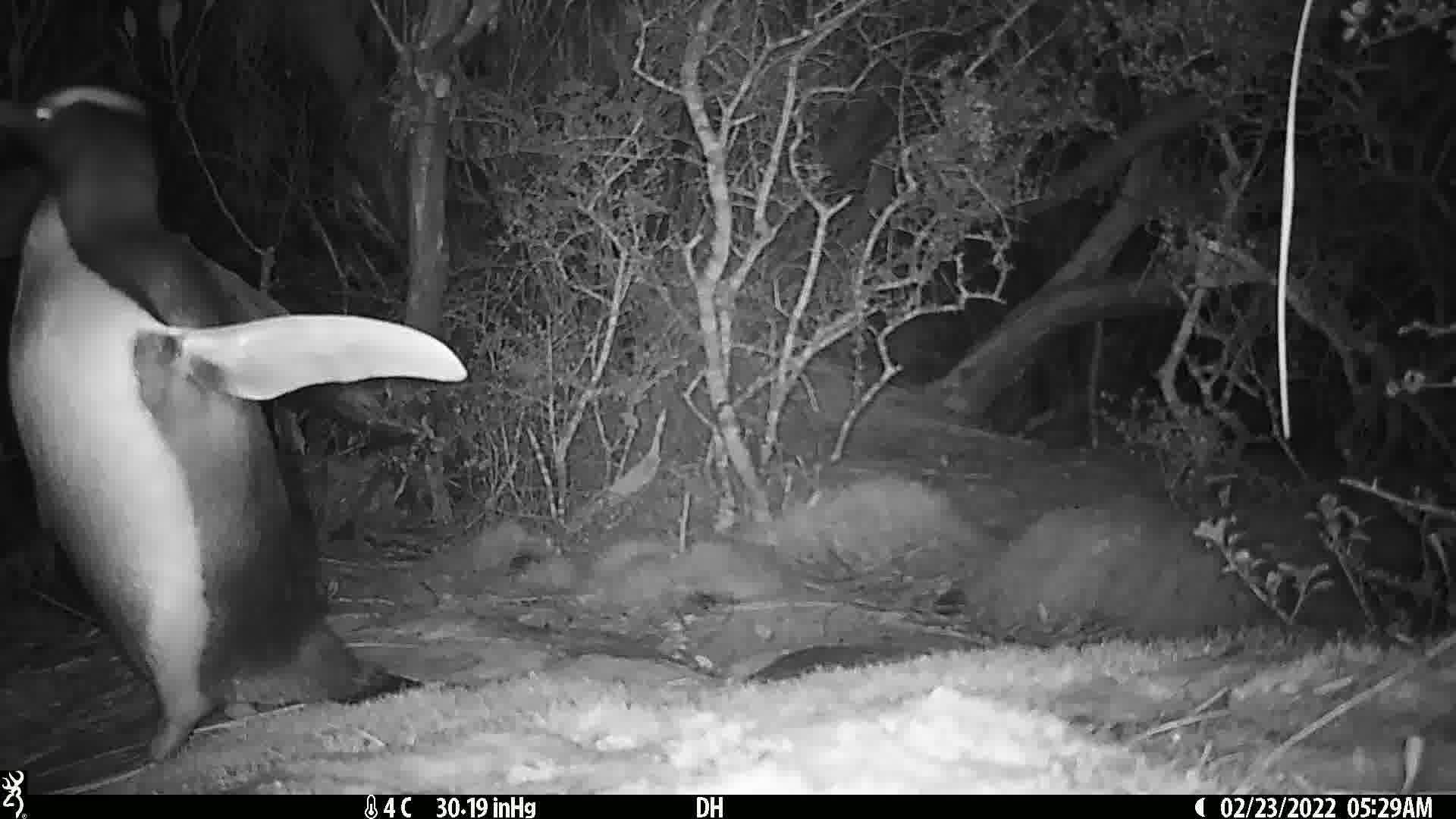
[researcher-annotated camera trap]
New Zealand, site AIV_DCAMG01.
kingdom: Animalia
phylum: Chordata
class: Aves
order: Sphenisciformes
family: Spheniscidae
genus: Megadyptes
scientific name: Megadyptes antipodes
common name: yellow-eyed penguin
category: yellow eyed penguin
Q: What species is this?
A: Yellow eyed penguin (yellow-eyed penguin) (Megadyptes antipodes).